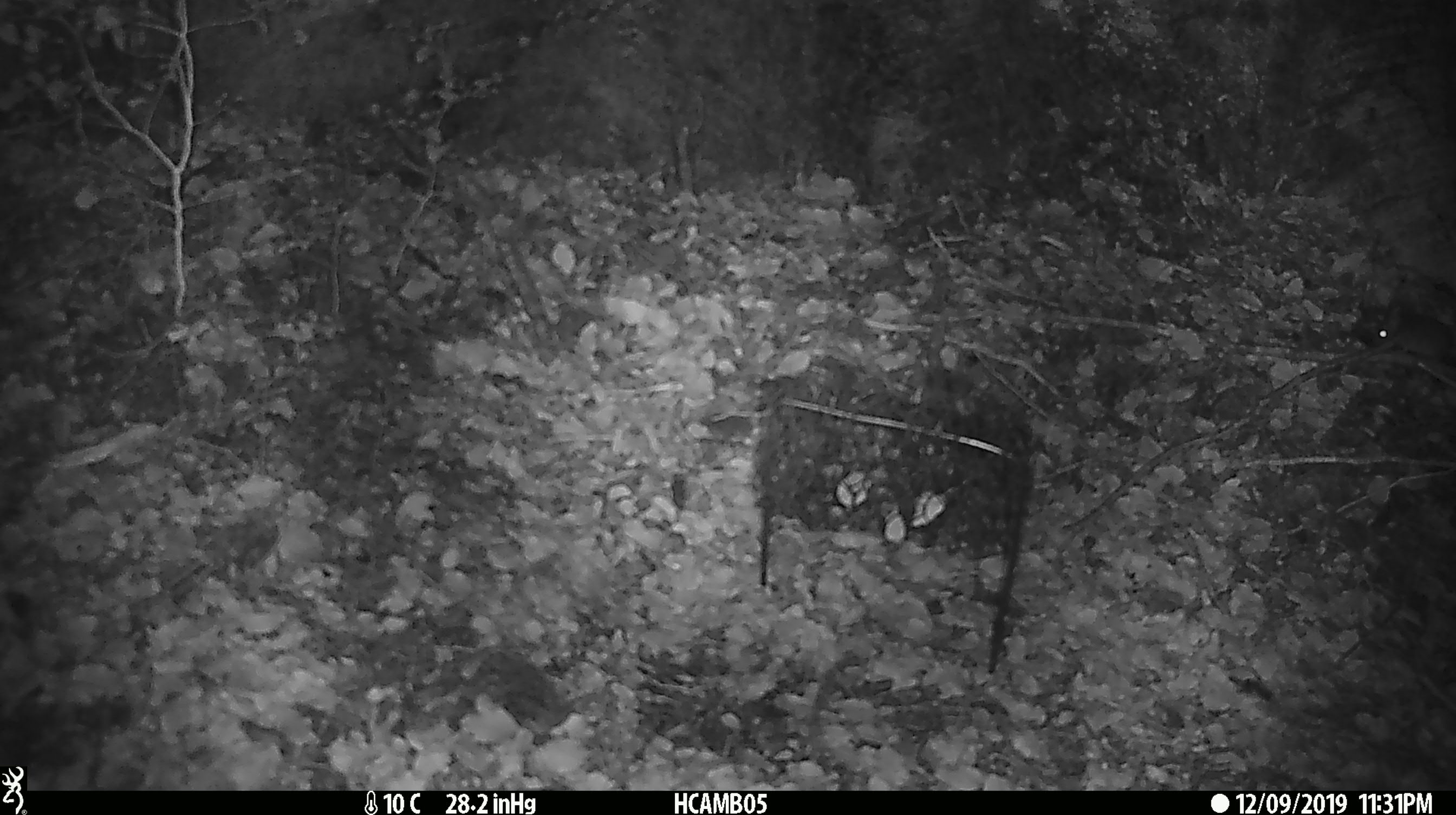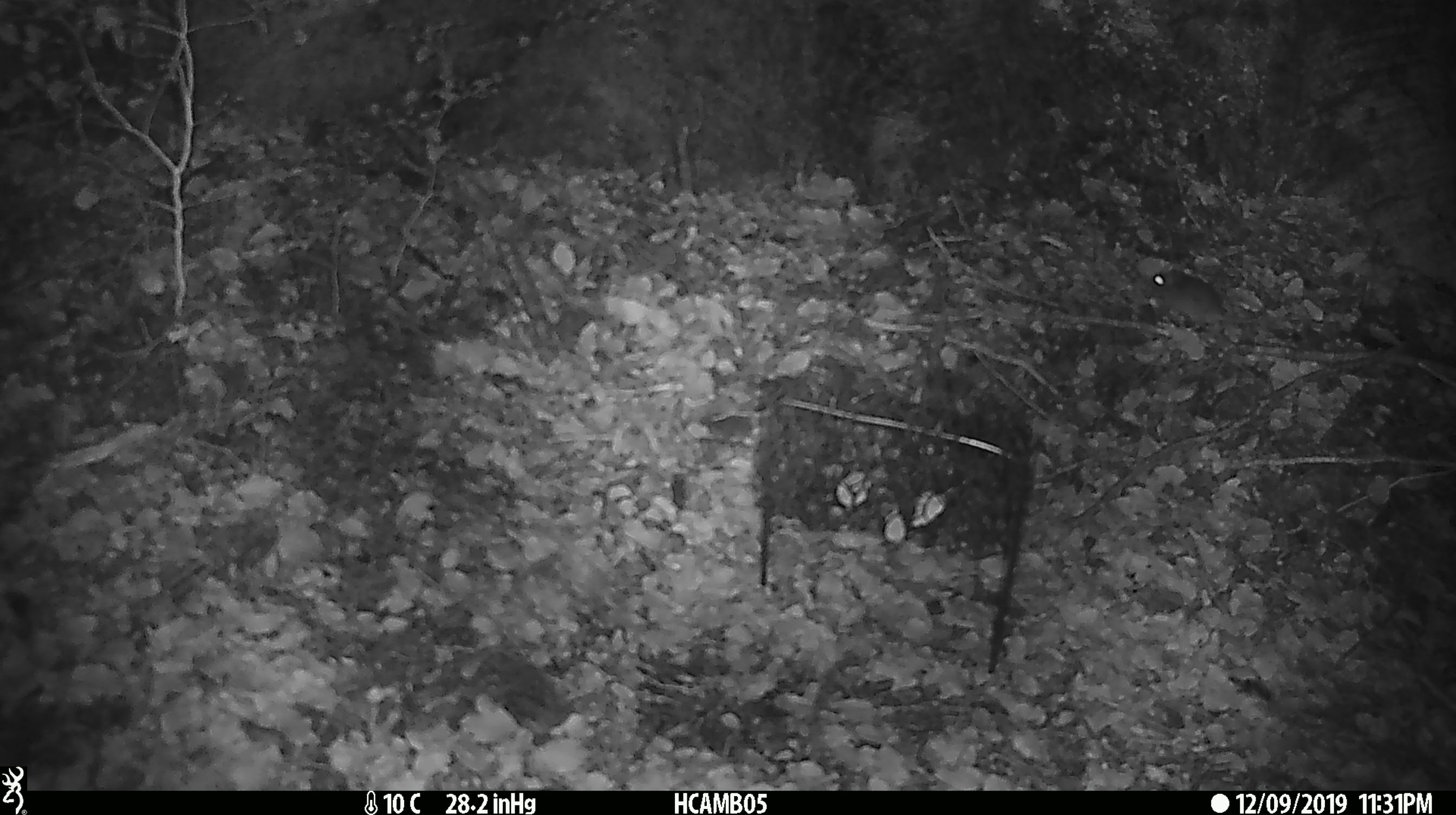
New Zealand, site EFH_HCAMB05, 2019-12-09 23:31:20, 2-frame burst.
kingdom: Animalia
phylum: Chordata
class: Mammalia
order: Rodentia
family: Muridae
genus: Mus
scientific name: Mus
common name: mouse